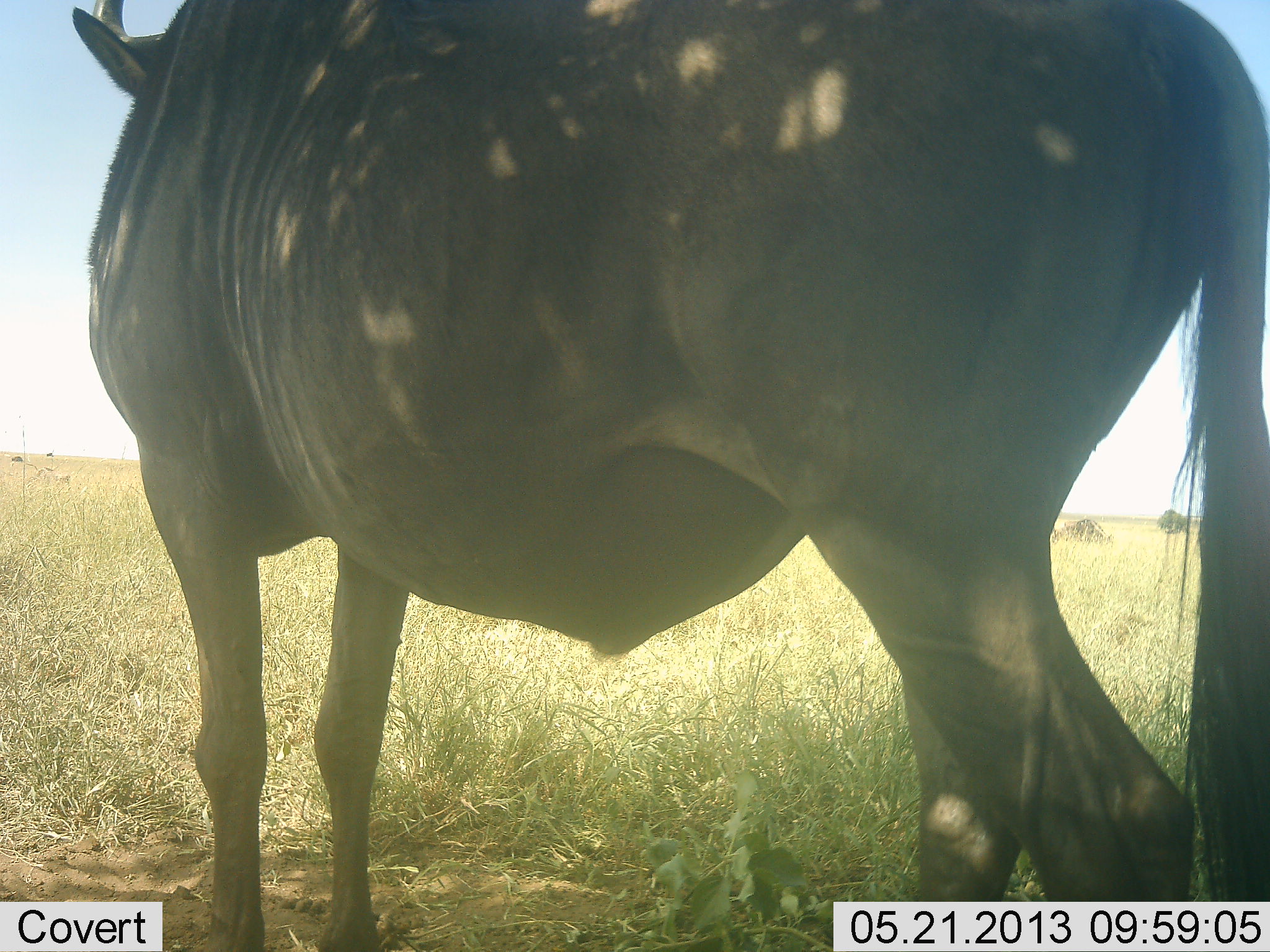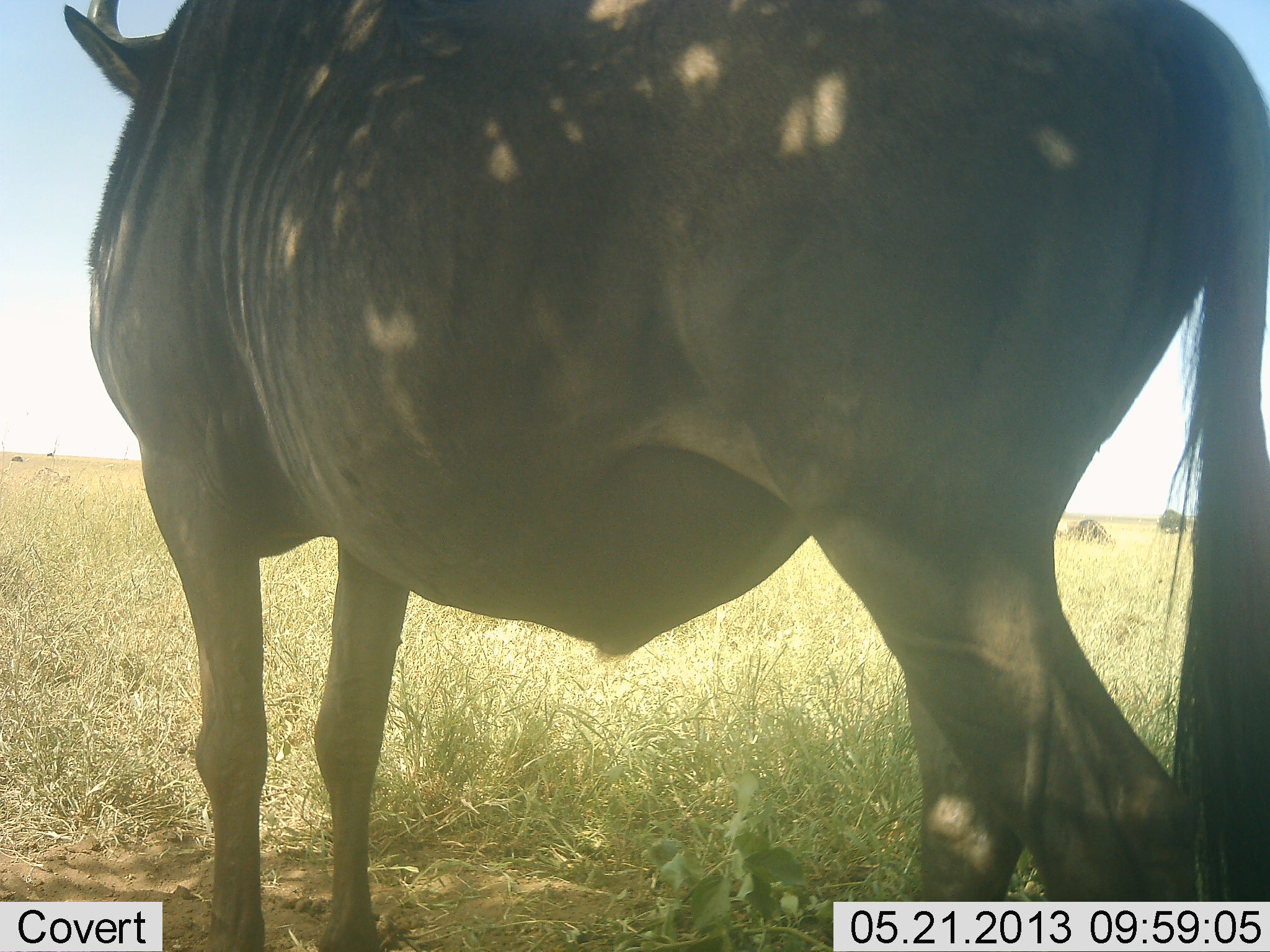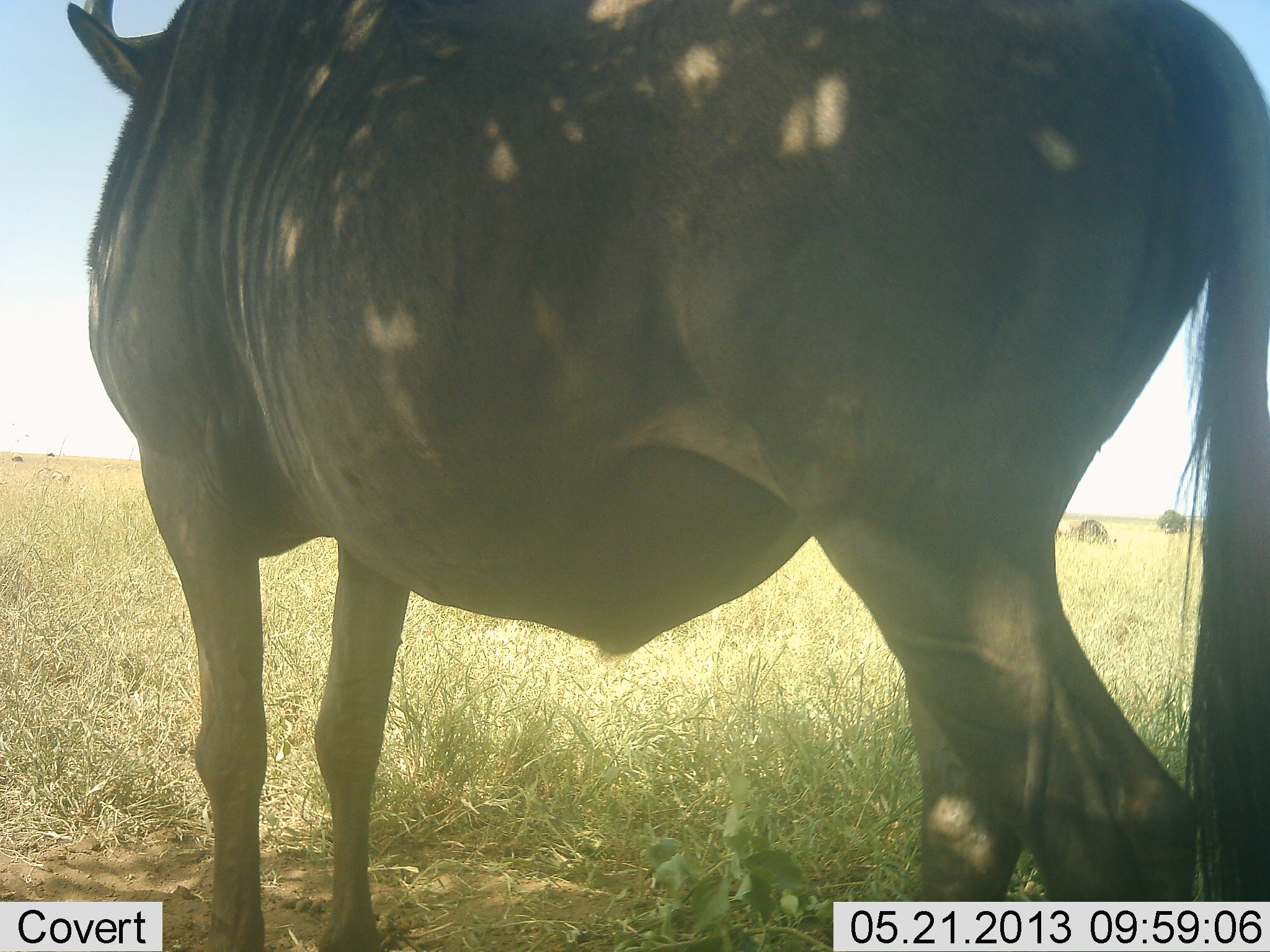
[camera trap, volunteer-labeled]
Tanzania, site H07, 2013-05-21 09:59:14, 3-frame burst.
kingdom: Animalia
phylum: Chordata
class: Mammalia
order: Artiodactyla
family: Bovidae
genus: Connochaetes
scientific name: Connochaetes taurinus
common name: blue wildebeest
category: wildebeest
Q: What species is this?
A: Wildebeest (blue wildebeest) (Connochaetes taurinus).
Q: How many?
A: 1.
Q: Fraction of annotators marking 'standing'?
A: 96%.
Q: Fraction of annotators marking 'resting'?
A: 11%.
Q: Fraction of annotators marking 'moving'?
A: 4%.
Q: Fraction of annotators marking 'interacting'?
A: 0%.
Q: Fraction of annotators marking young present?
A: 0%.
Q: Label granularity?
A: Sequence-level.